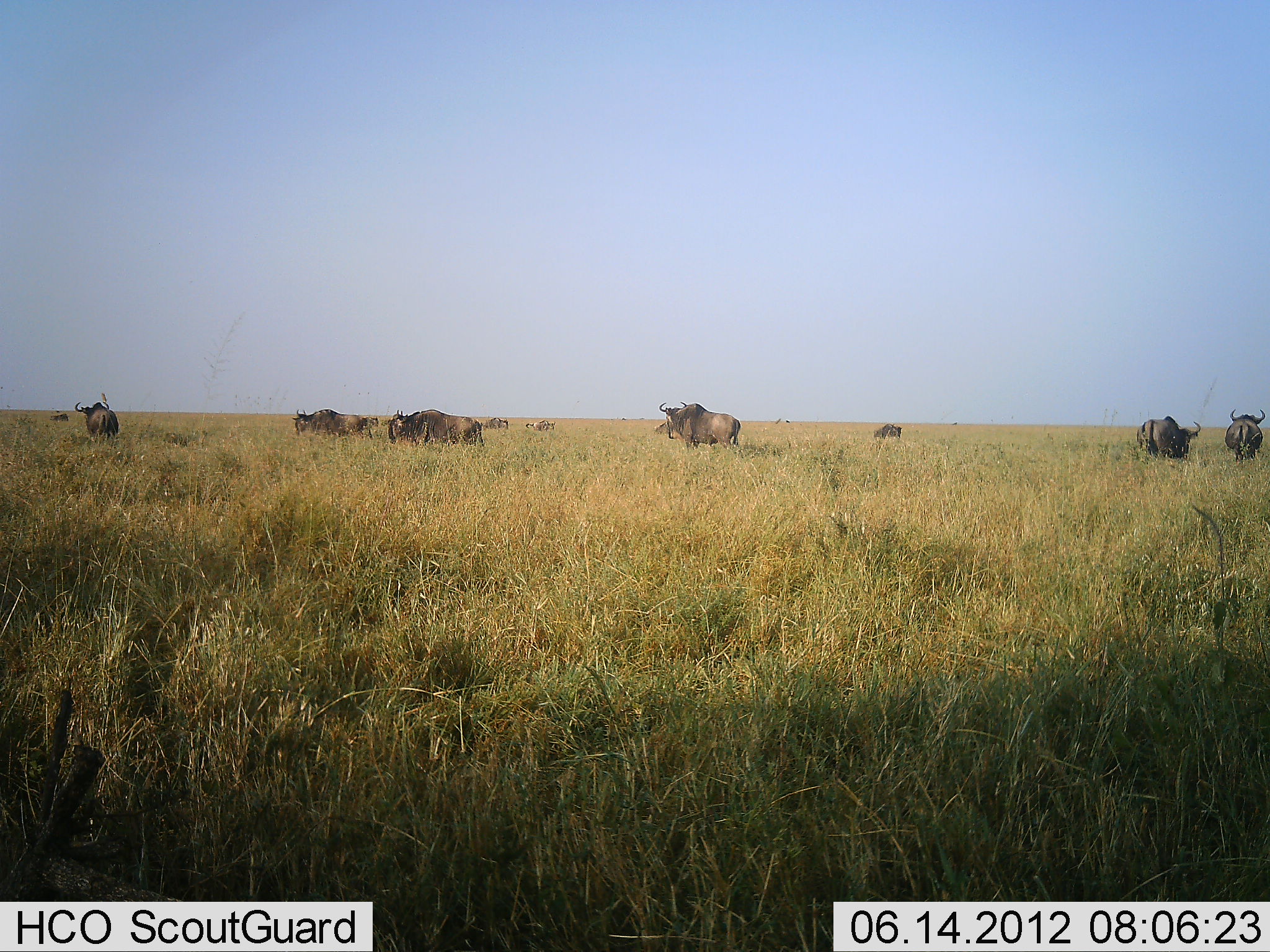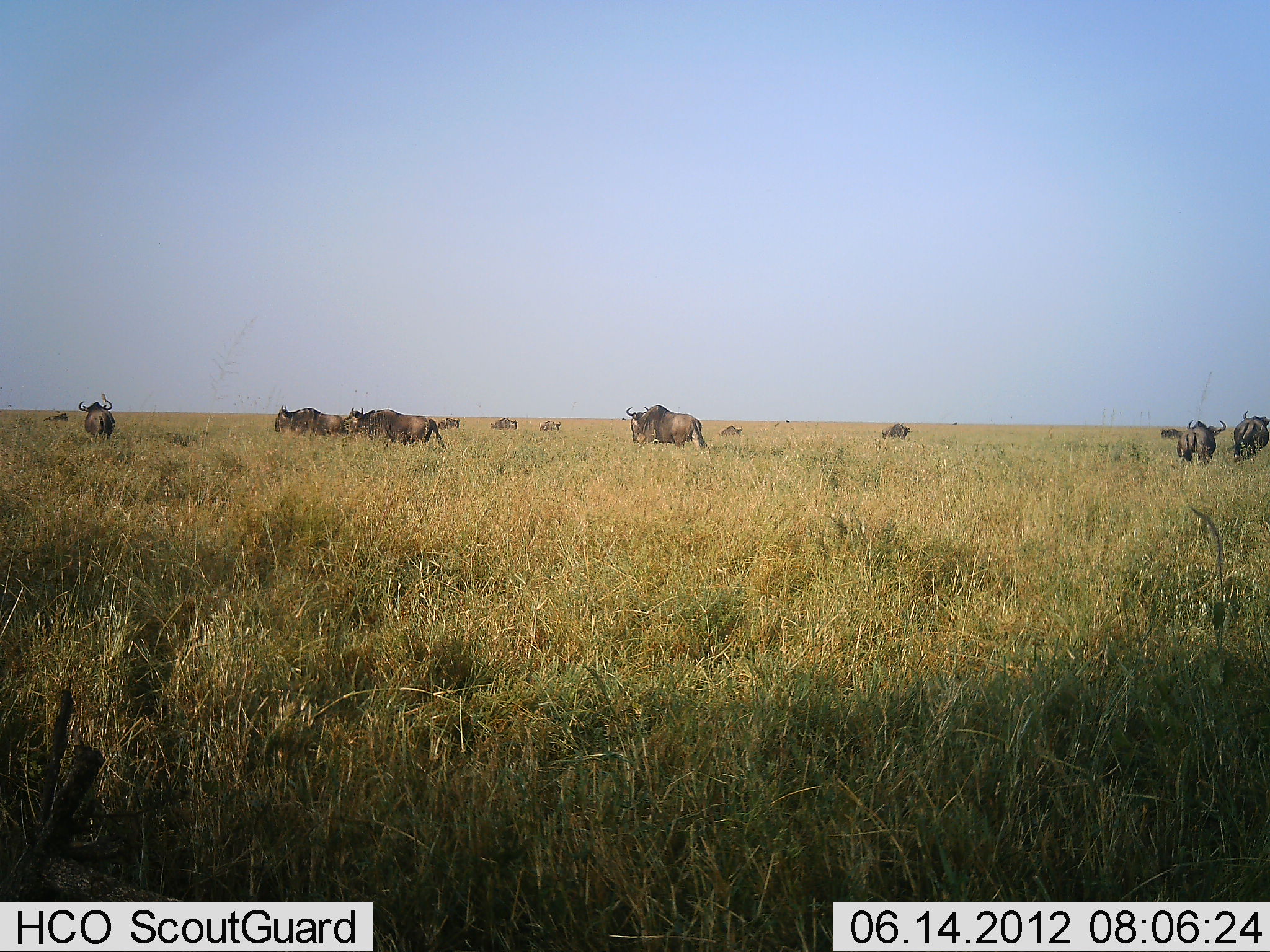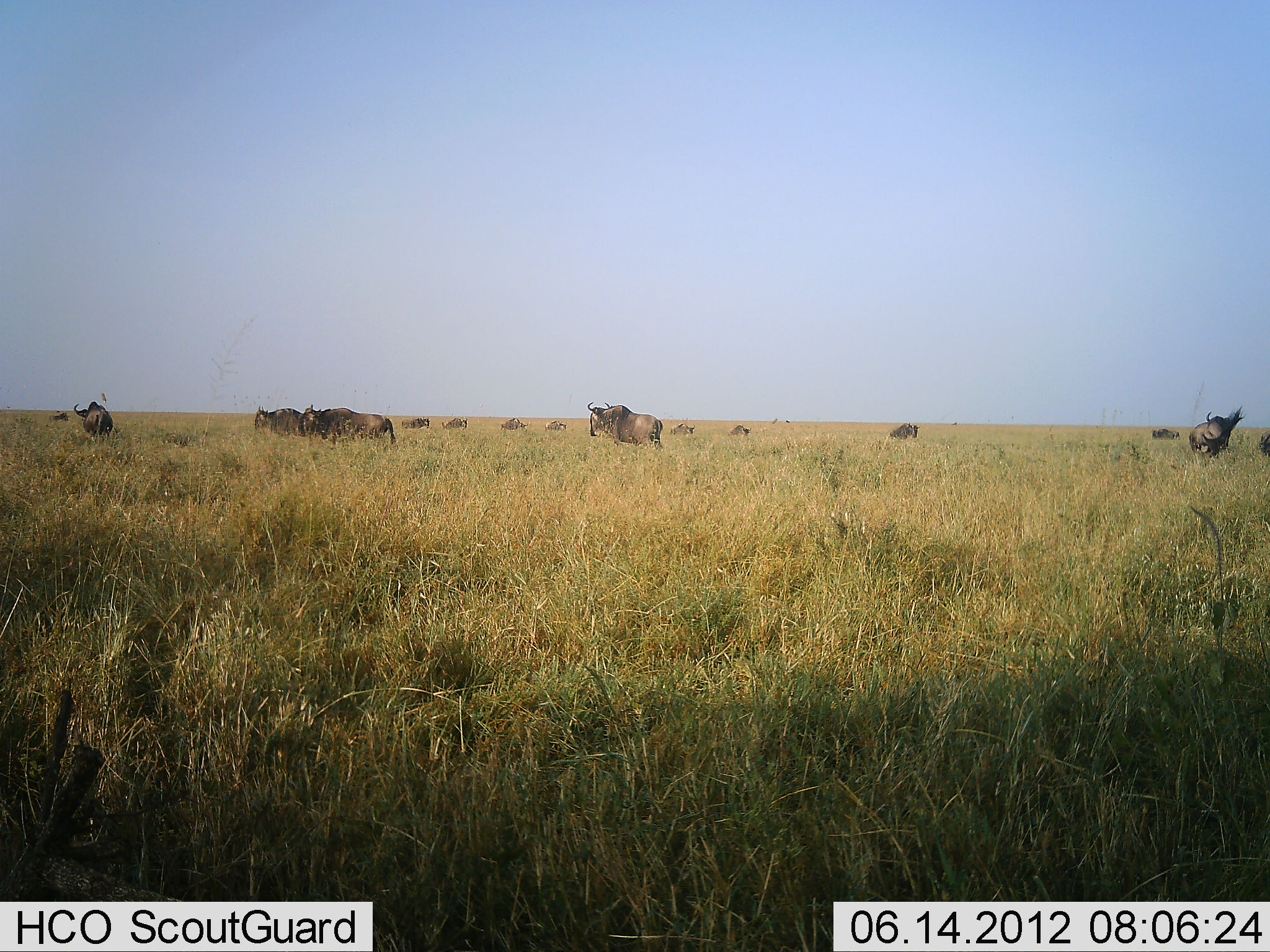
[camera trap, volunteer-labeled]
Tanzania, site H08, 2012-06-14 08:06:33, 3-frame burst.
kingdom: Animalia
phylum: Chordata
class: Mammalia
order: Artiodactyla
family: Bovidae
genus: Connochaetes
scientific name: Connochaetes taurinus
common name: blue wildebeest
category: wildebeest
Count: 11-50.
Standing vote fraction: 36%.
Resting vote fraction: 0%.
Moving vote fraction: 64%.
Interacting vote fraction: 0%.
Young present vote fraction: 0%.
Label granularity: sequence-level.